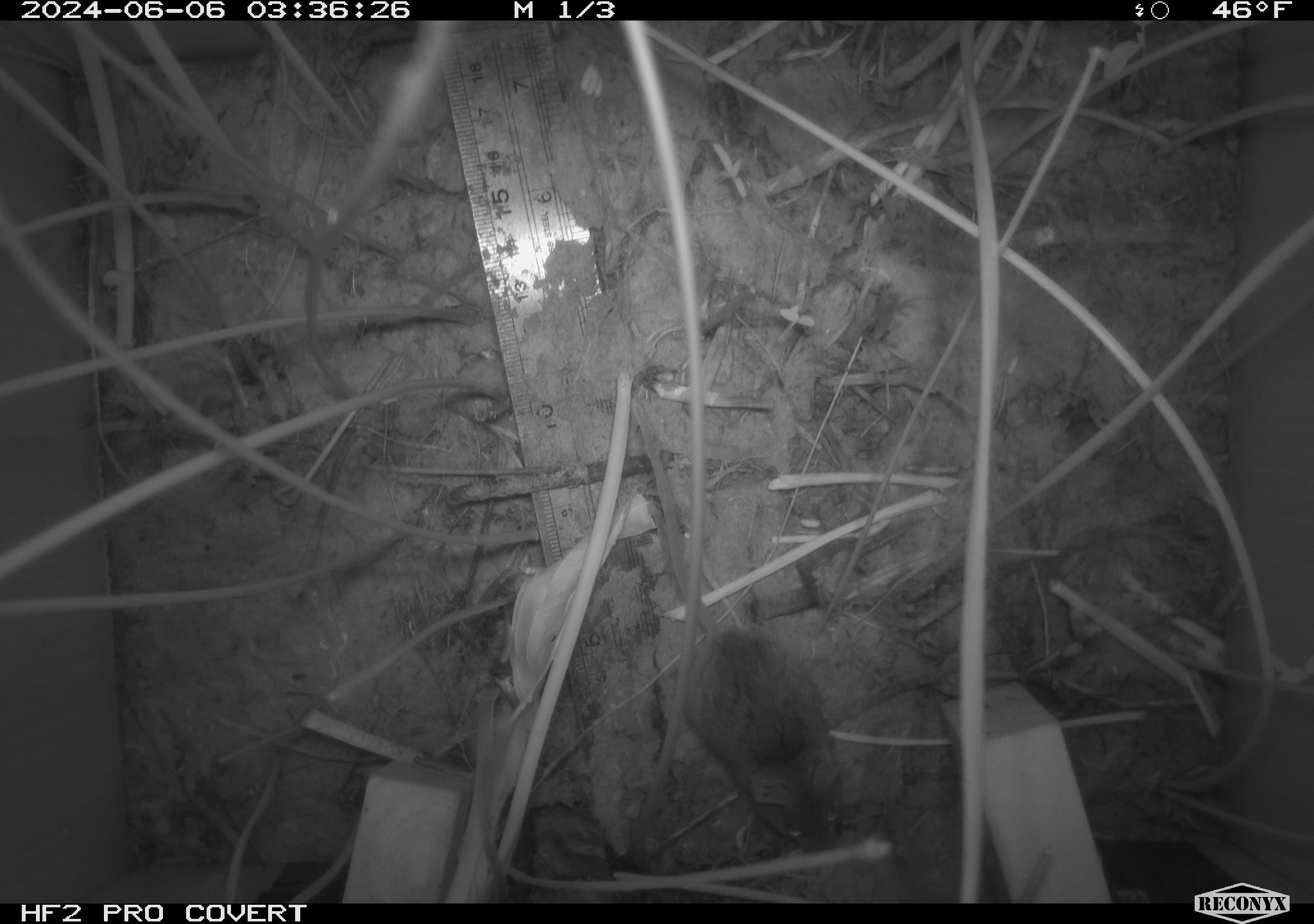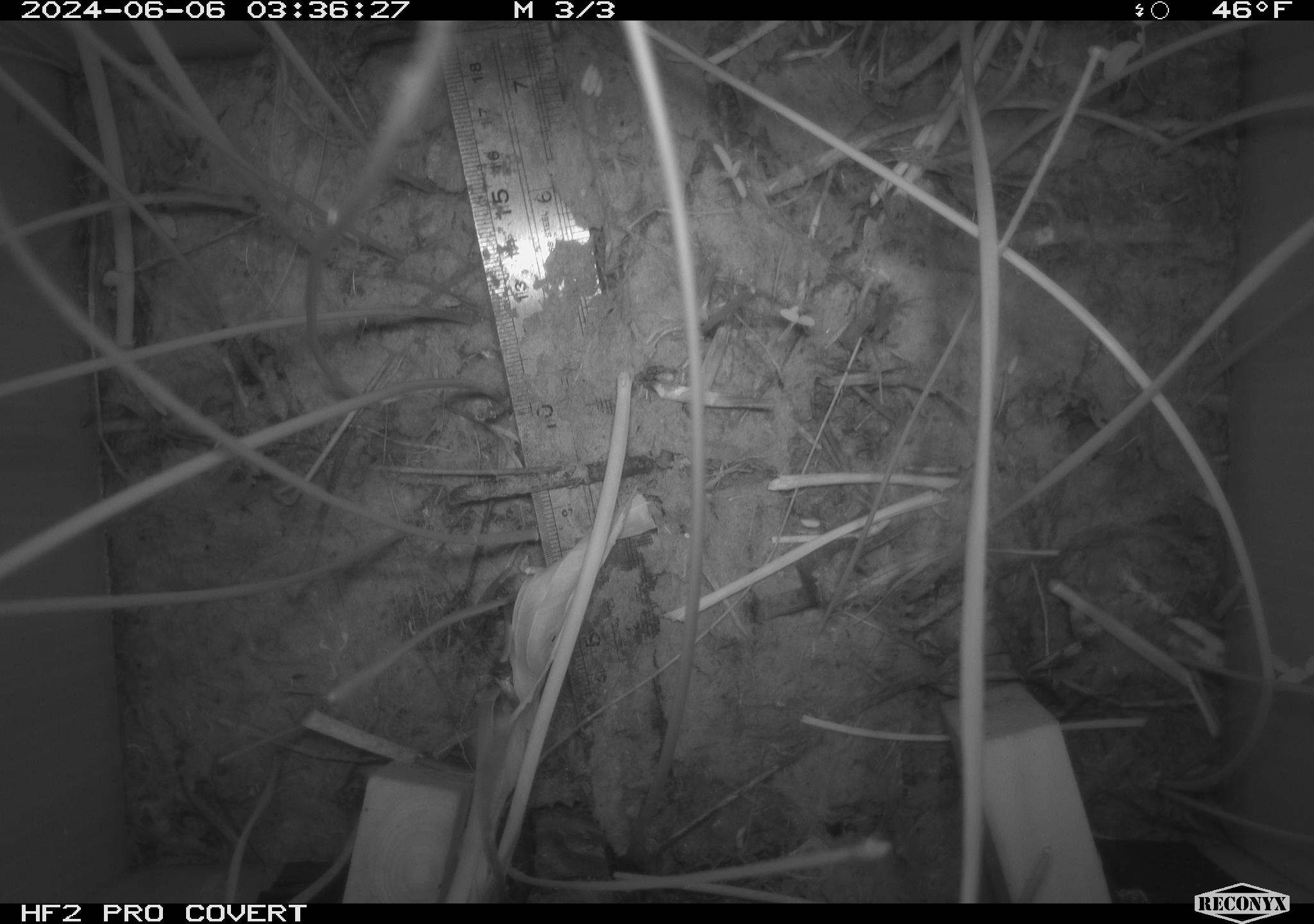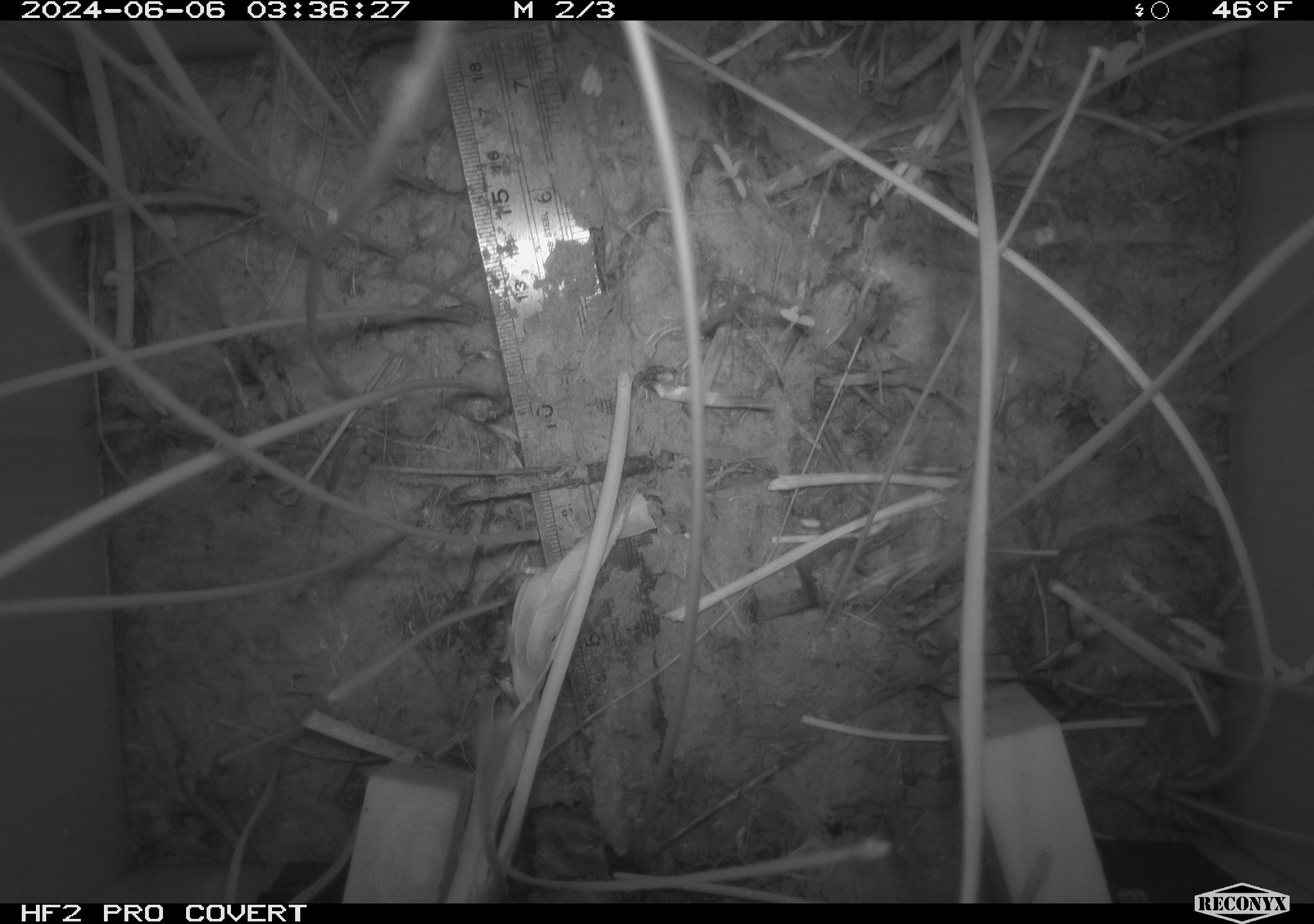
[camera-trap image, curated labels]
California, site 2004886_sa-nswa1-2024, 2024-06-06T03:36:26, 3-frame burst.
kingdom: Animalia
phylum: Chordata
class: Mammalia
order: Rodentia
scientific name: Rodentia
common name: rodent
Rodent (Rodentia).